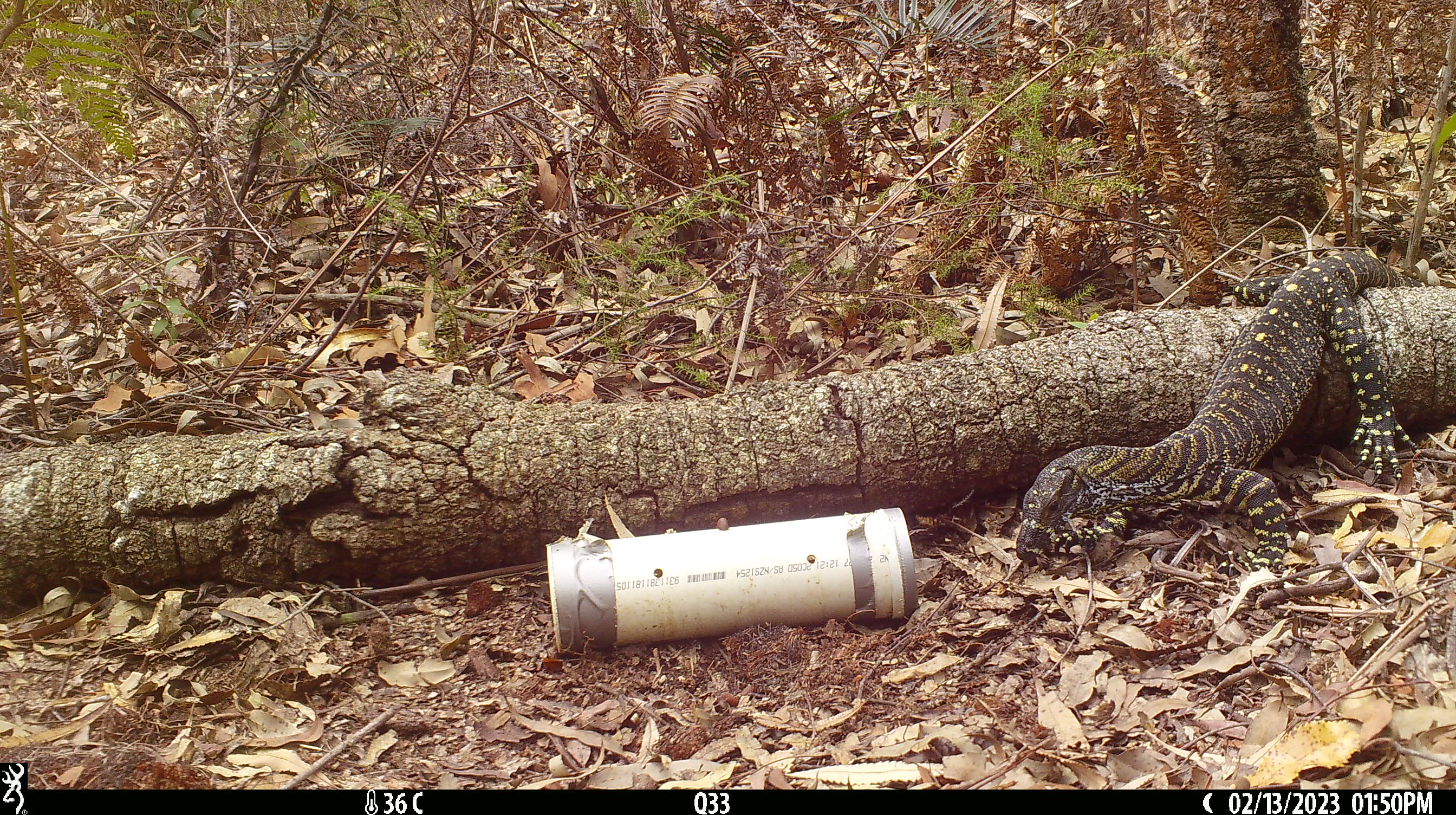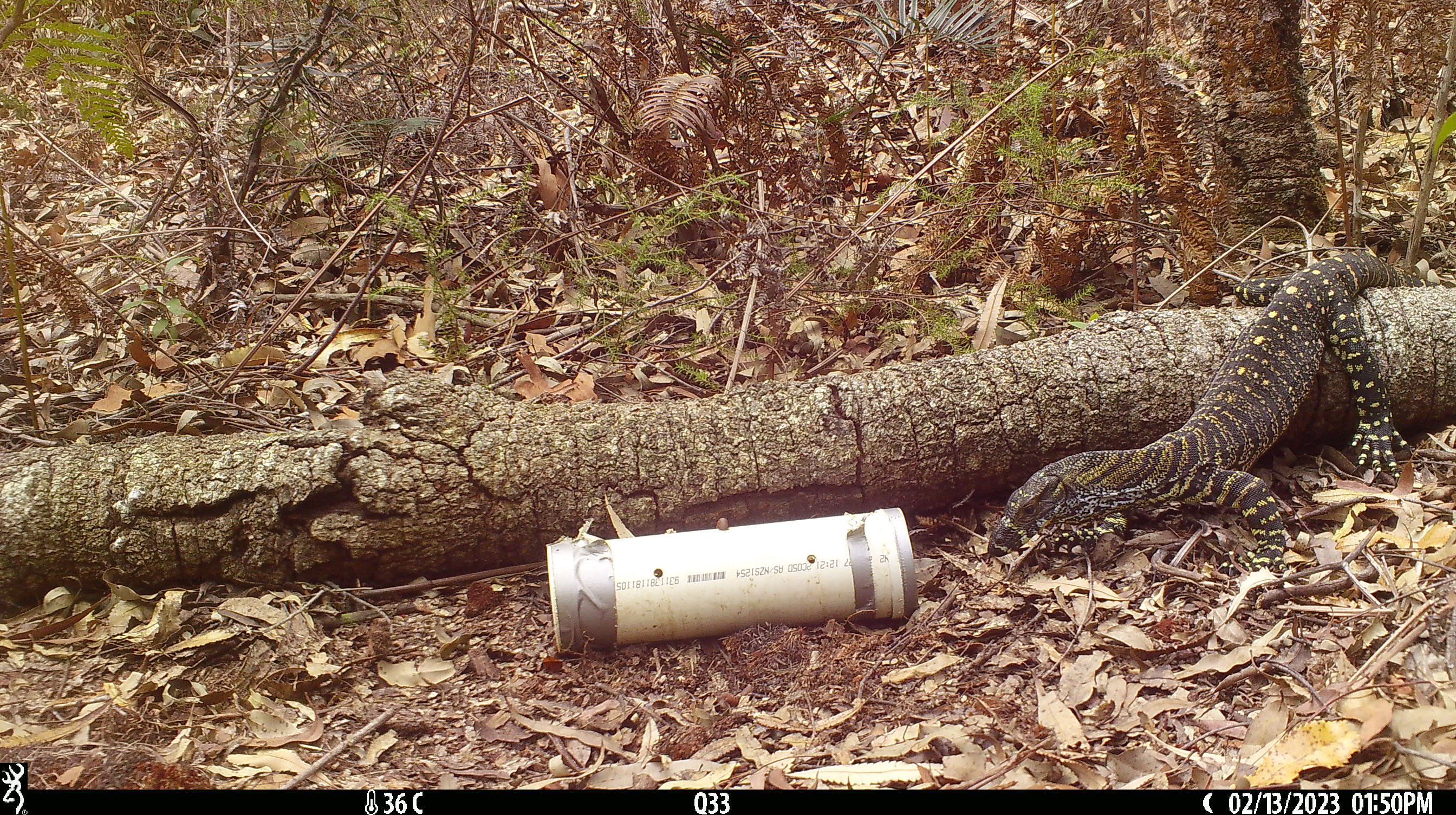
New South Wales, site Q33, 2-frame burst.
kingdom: Animalia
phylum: Chordata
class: Reptilia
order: Squamata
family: Varanidae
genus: Varanus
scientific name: Varanus varius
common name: lace monitor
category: goanna